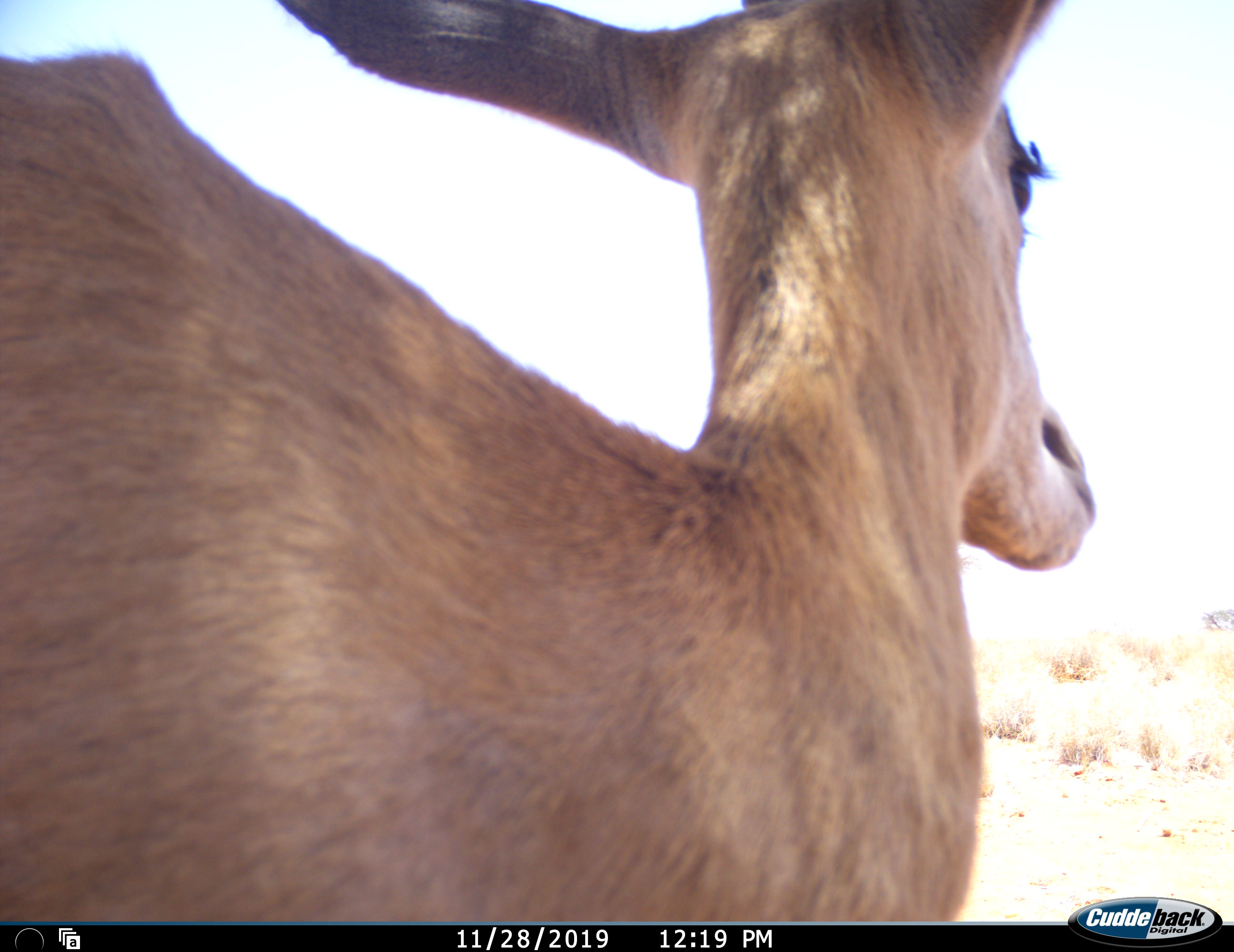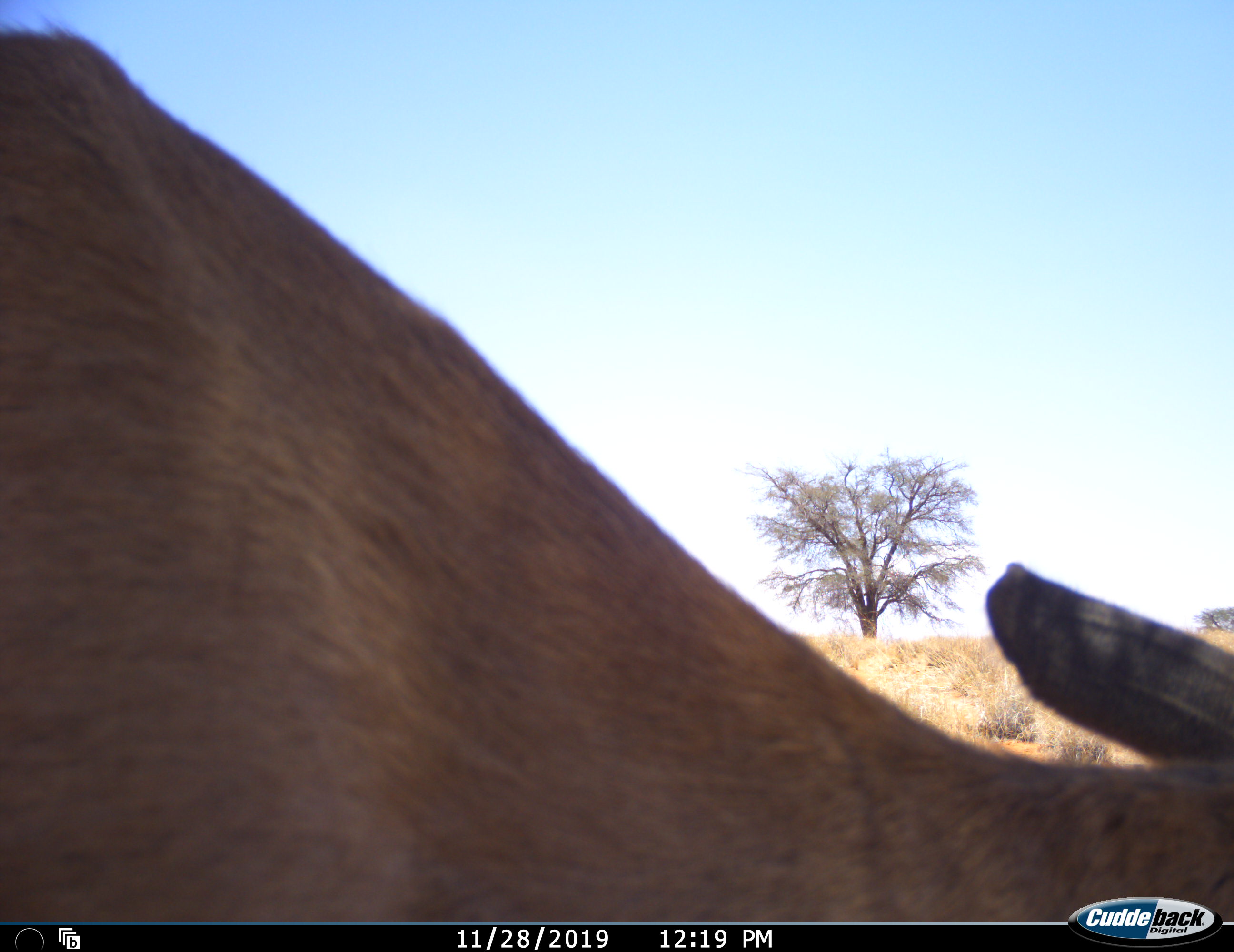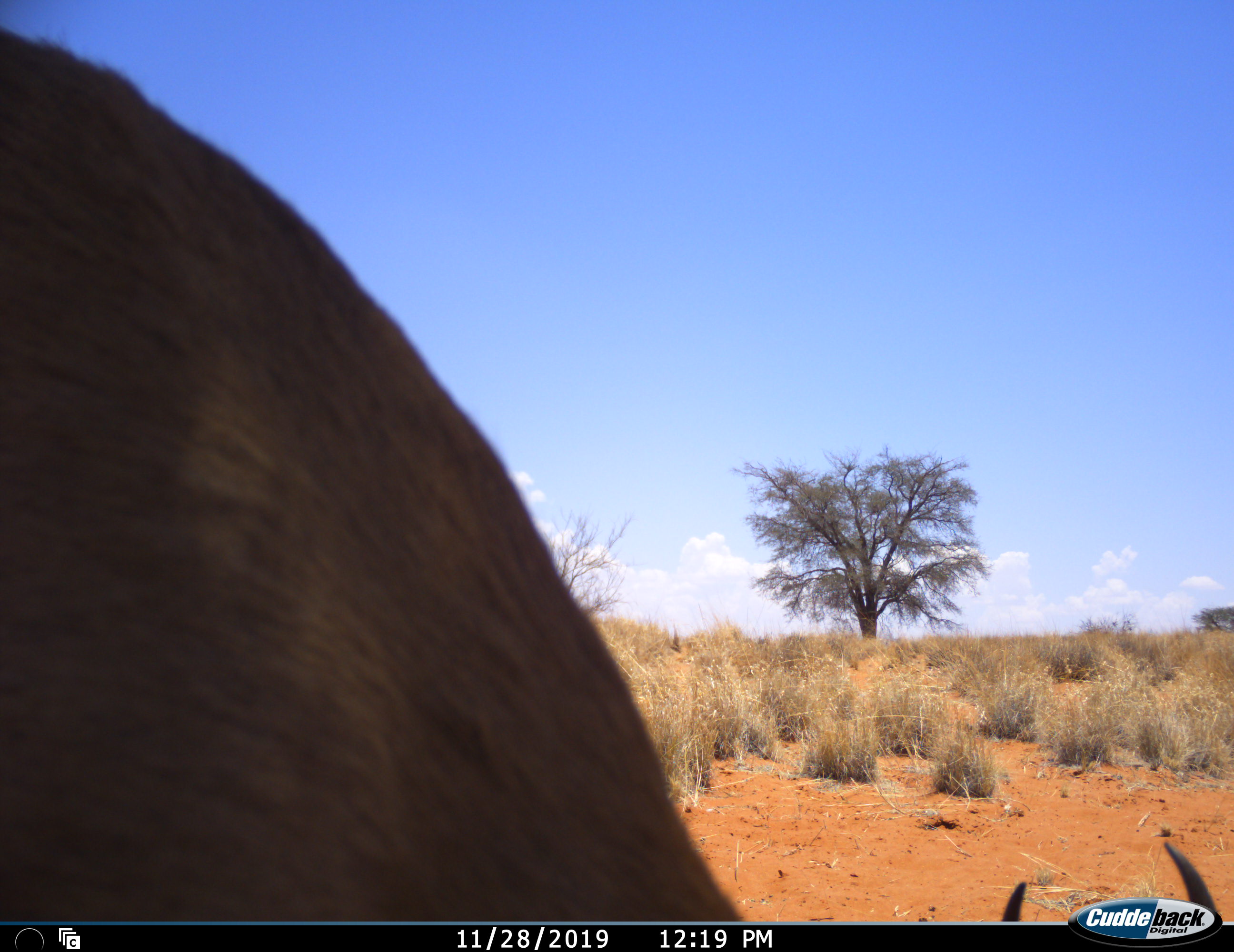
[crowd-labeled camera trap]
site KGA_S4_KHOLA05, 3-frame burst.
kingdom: Animalia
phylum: Chordata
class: Mammalia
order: Artiodactyla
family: Bovidae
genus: Antidorcas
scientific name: Antidorcas marsupialis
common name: springbok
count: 1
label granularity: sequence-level